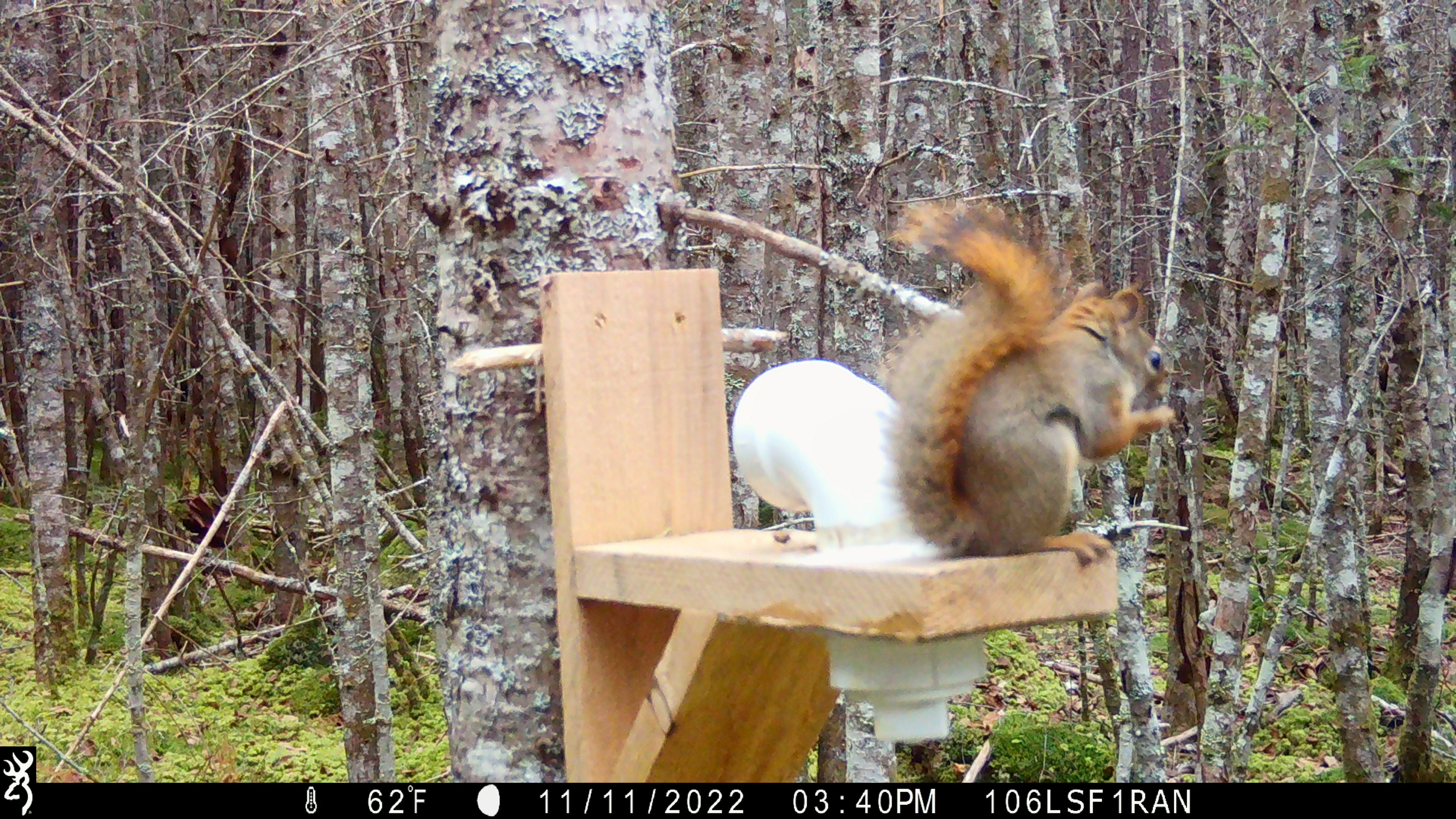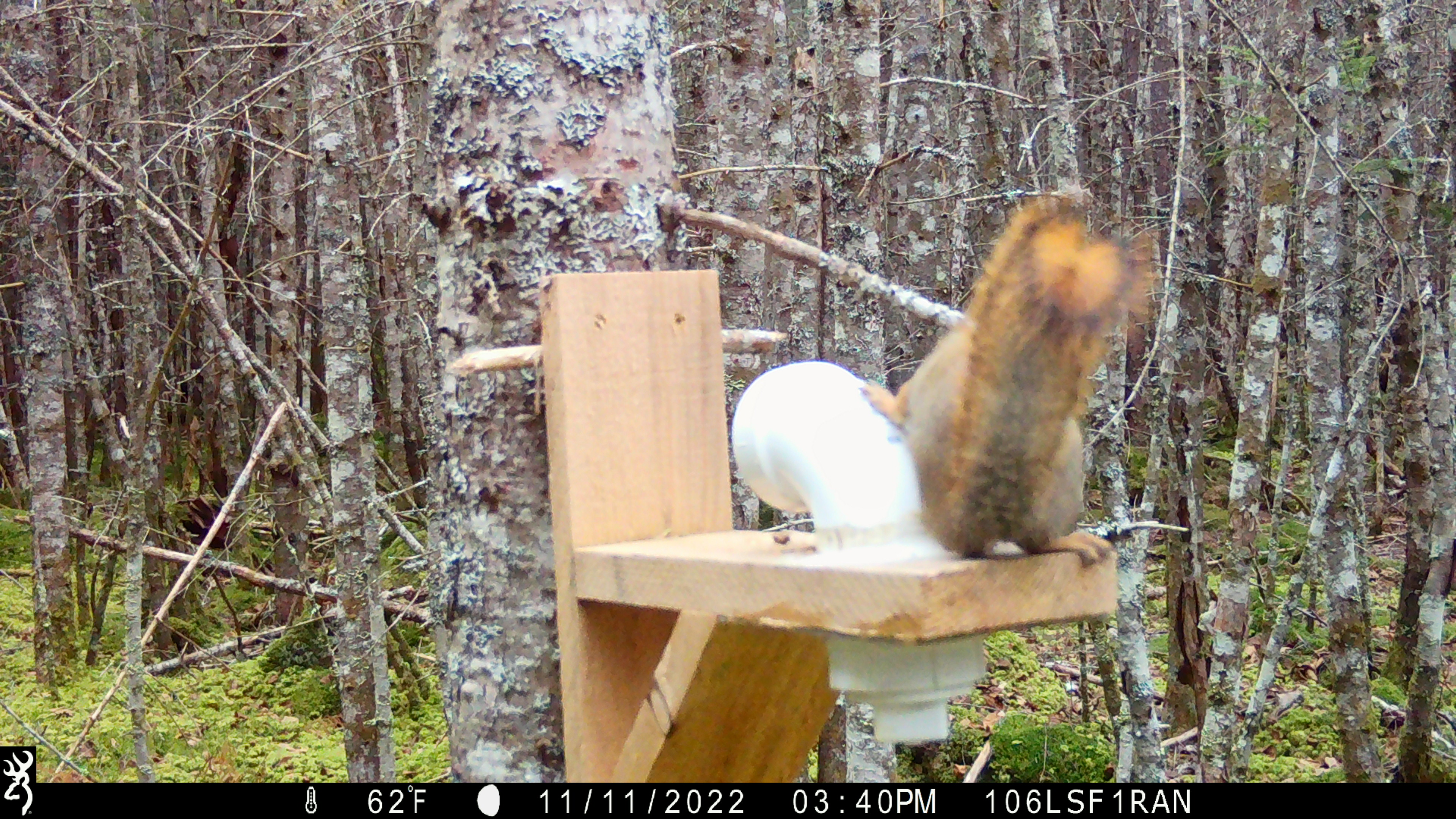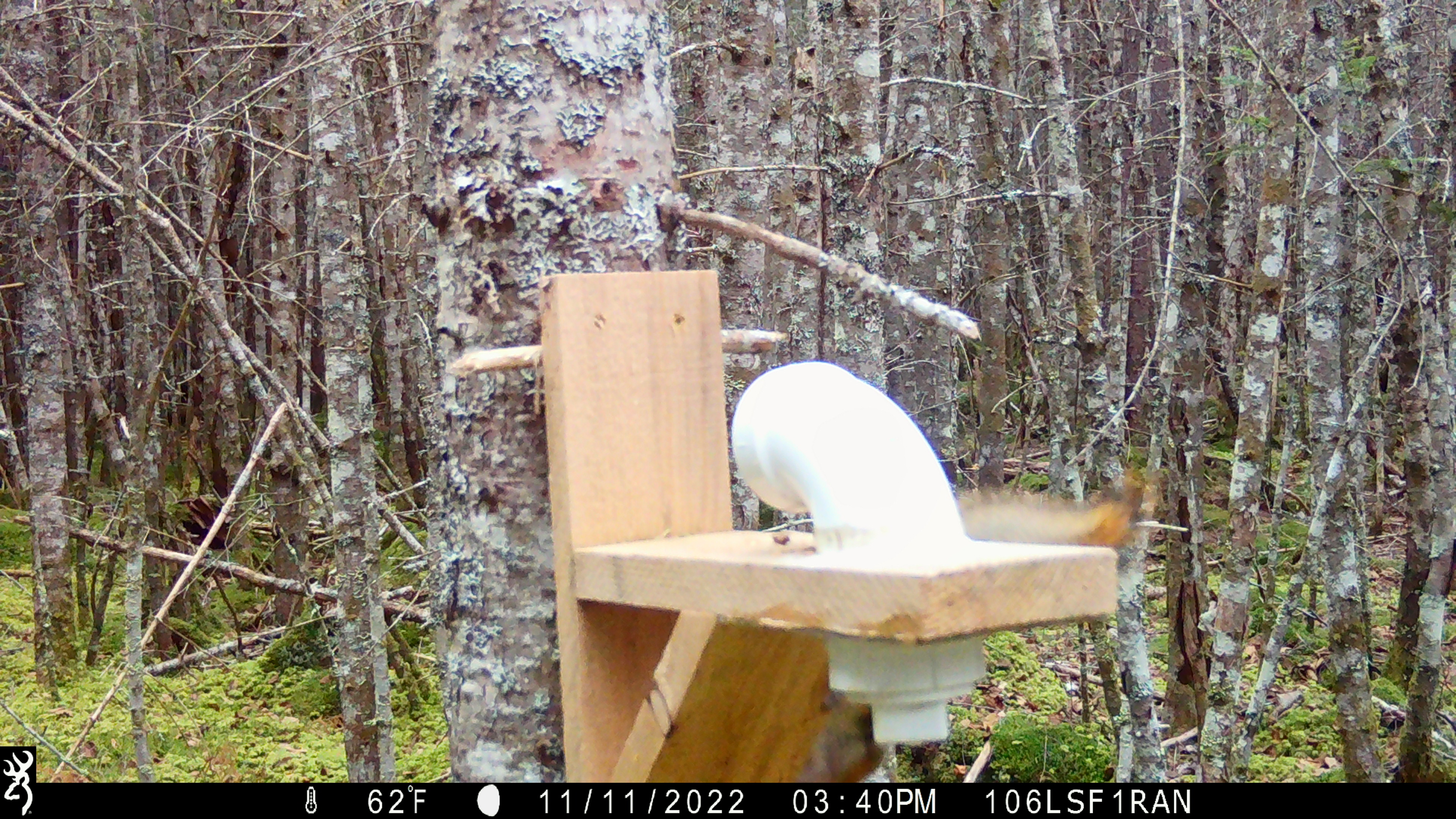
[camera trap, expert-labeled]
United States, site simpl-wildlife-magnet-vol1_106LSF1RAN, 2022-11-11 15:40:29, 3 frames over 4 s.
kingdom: Animalia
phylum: Chordata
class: Mammalia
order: Rodentia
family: Sciuridae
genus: Tamiasciurus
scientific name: Tamiasciurus hudsonicus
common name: red squirrel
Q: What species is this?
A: Red squirrel (Tamiasciurus hudsonicus).